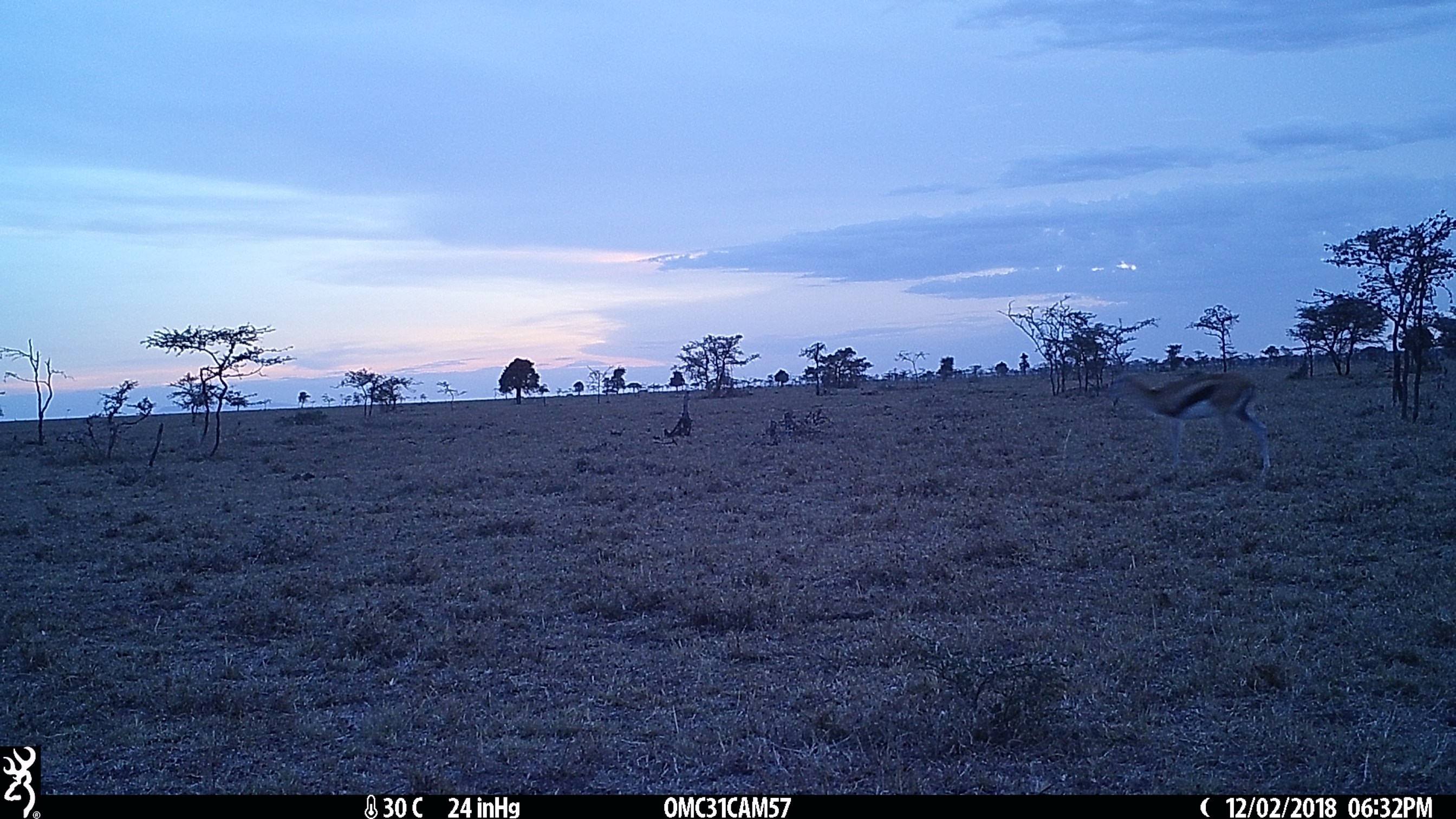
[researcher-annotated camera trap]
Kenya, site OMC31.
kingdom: Animalia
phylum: Chordata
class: Mammalia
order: Artiodactyla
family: Bovidae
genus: Eudorcas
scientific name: Eudorcas thomsonii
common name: thomon's gazelle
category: gazelle thomsons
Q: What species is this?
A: Gazelle thomsons (thomon's gazelle) (Eudorcas thomsonii).